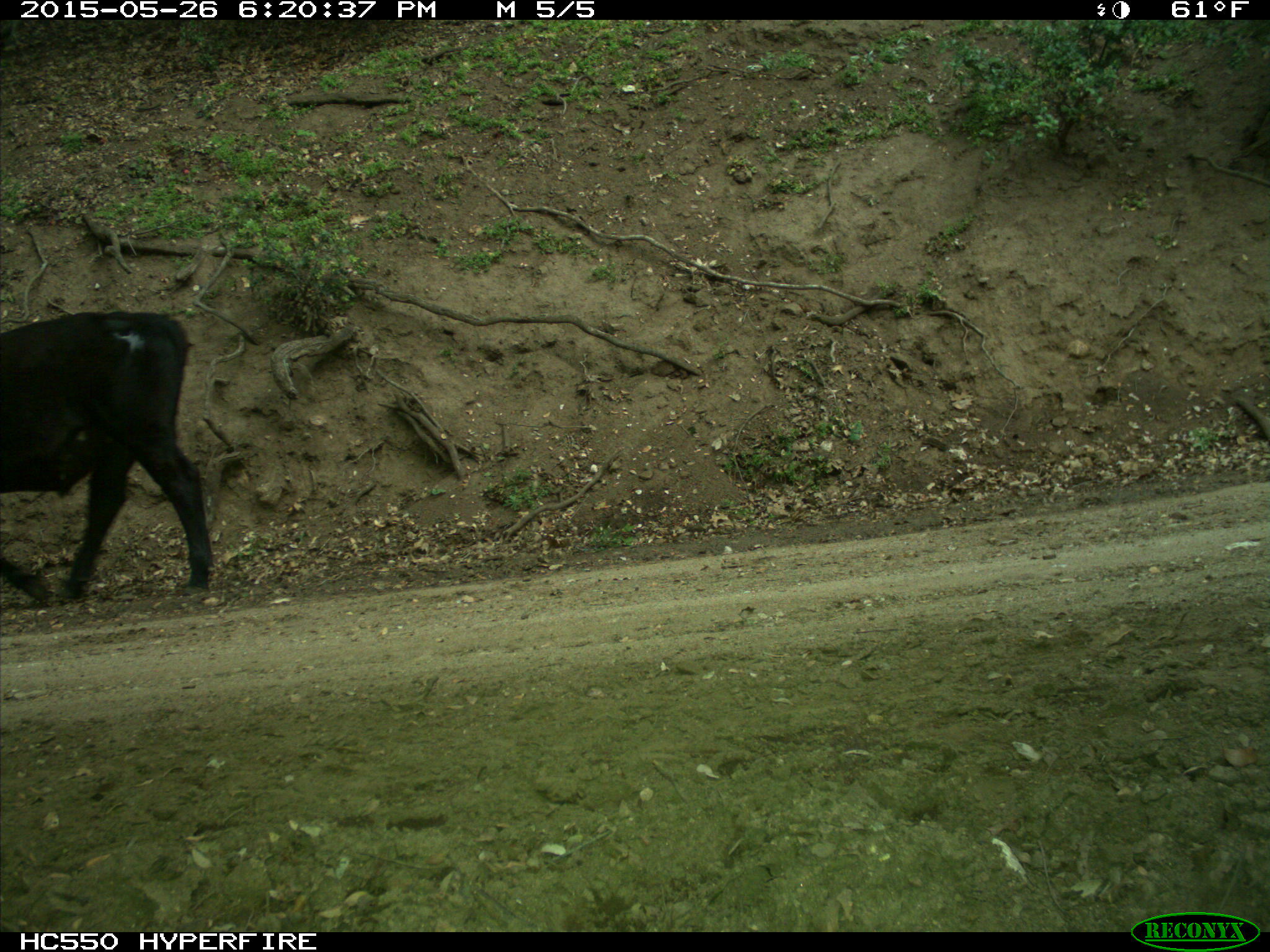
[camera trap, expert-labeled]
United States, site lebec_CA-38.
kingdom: Animalia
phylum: Chordata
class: Mammalia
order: Artiodactyla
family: Bovidae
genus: Bos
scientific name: Bos taurus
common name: domestic cow